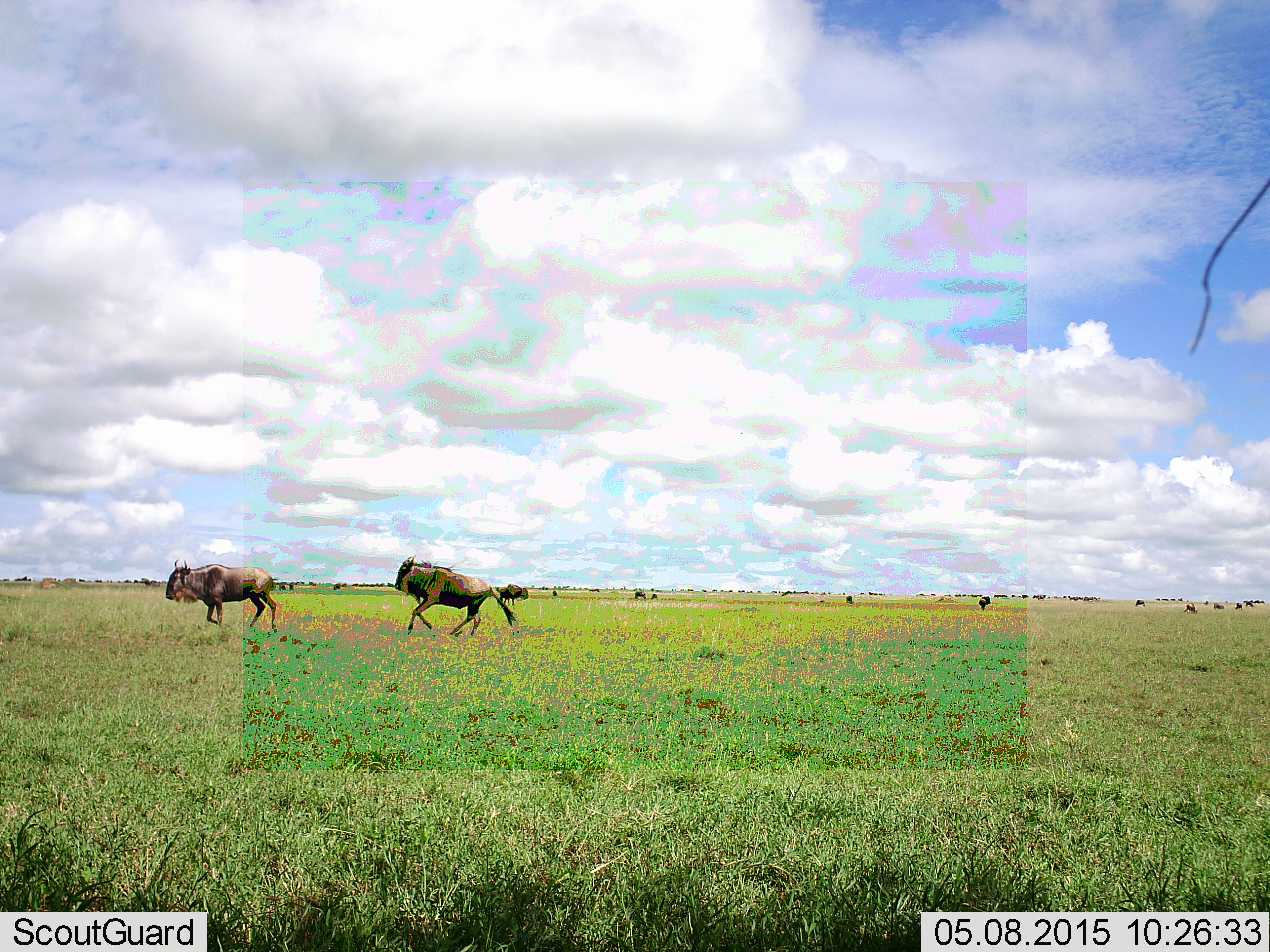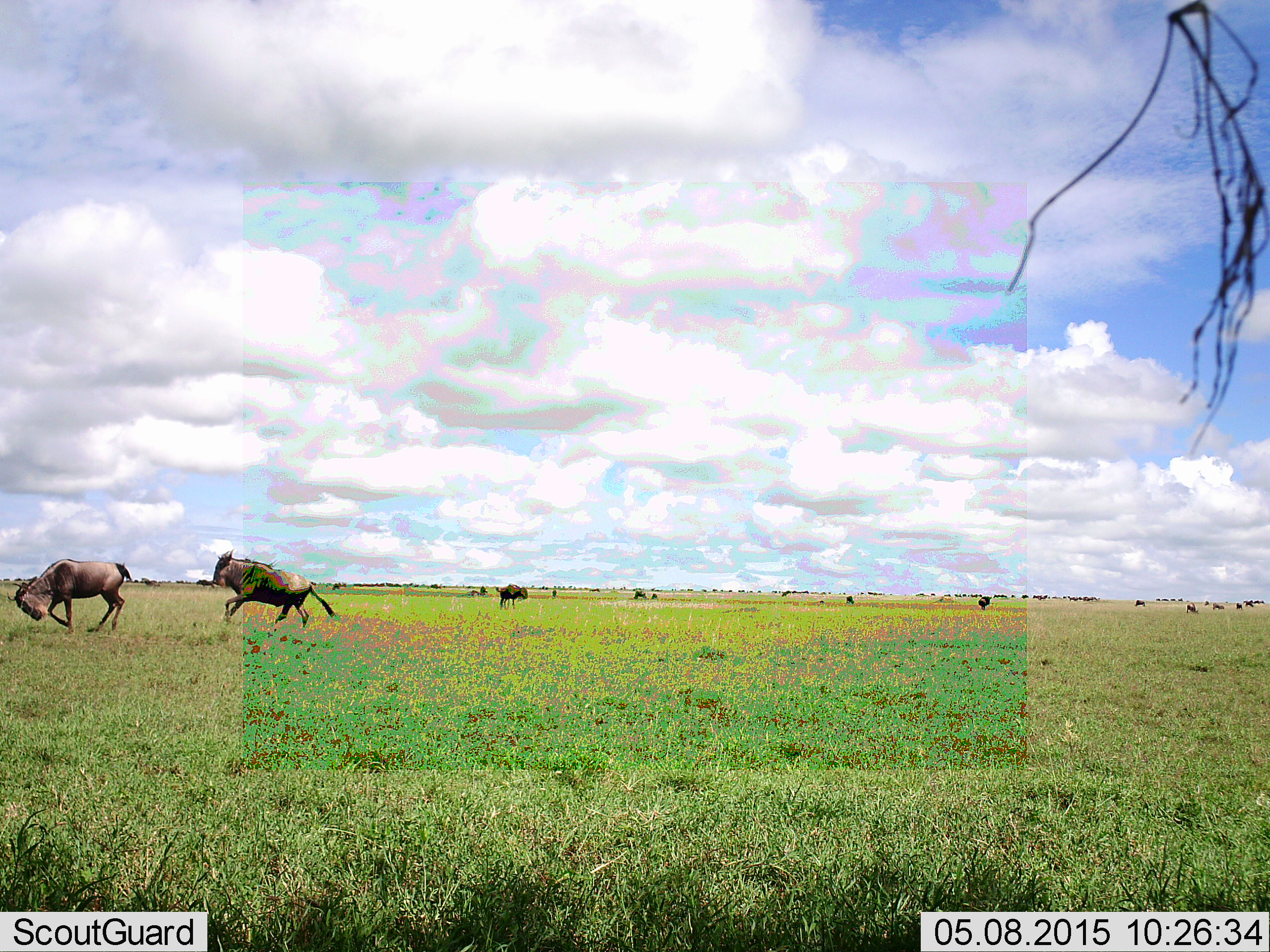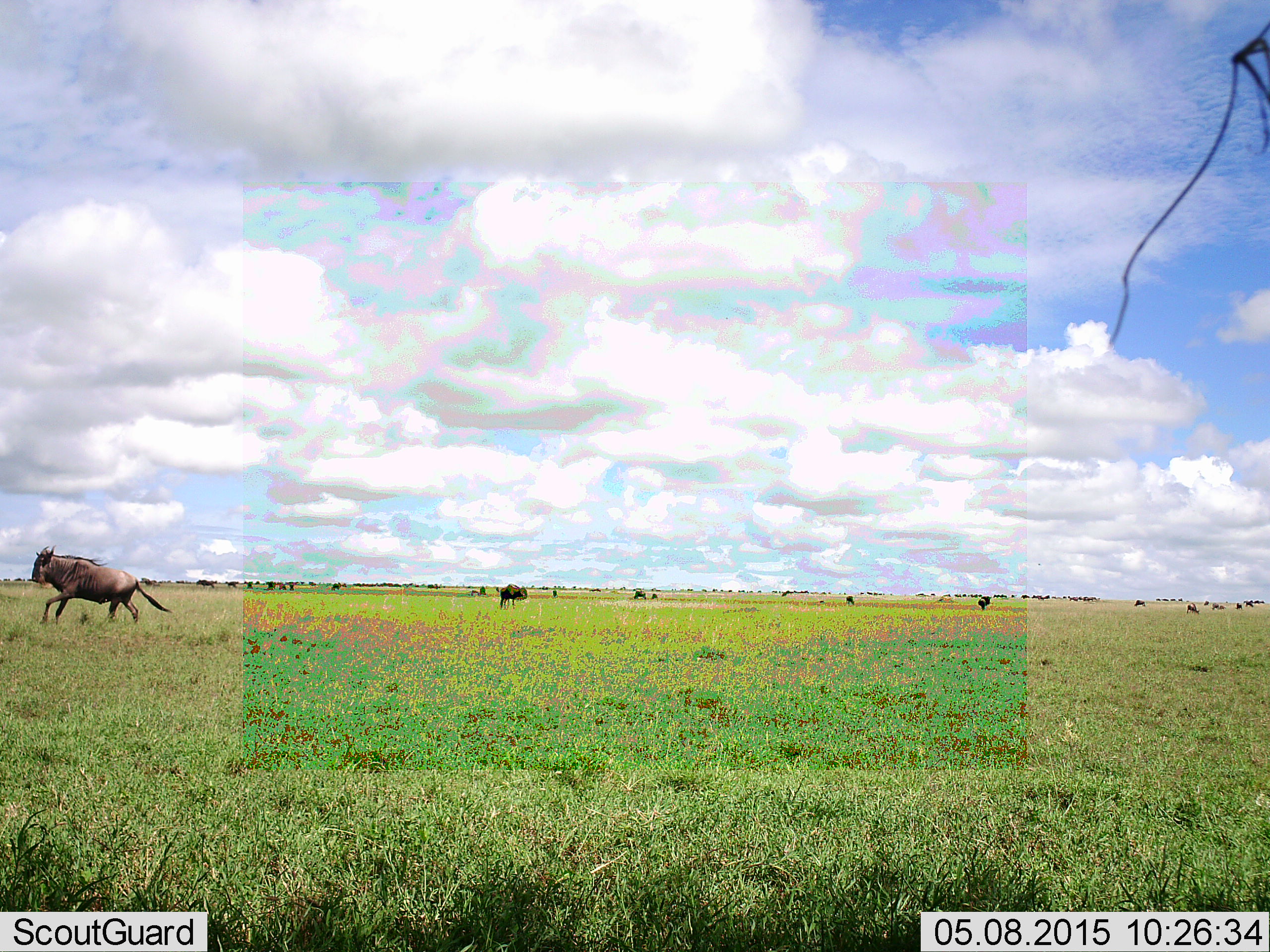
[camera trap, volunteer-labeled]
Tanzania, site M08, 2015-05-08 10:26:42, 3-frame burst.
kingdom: Animalia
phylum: Chordata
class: Mammalia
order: Artiodactyla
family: Bovidae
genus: Connochaetes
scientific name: Connochaetes taurinus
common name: blue wildebeest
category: wildebeest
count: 3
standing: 20%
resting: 0%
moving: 80%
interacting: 30%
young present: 0%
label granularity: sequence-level